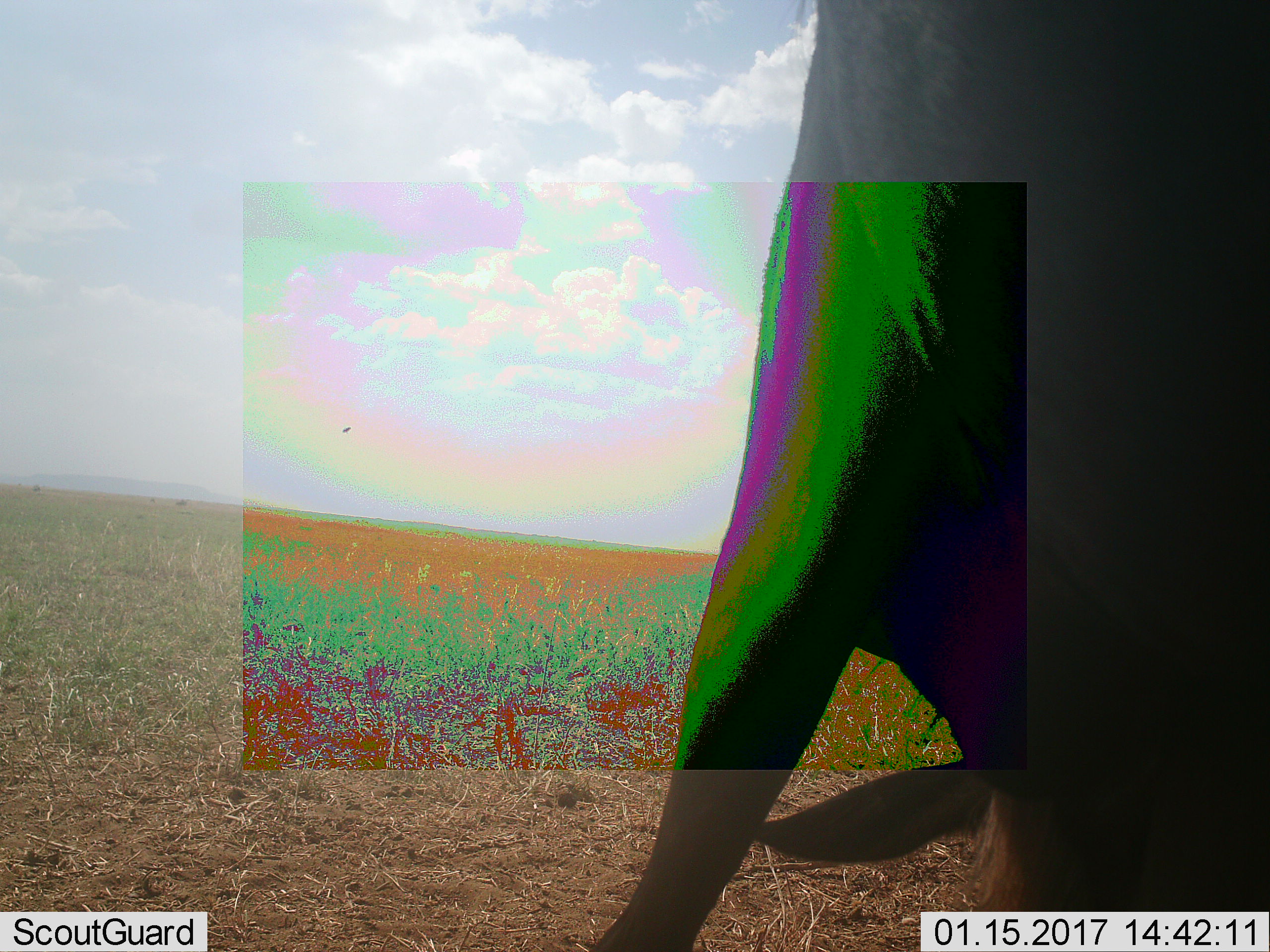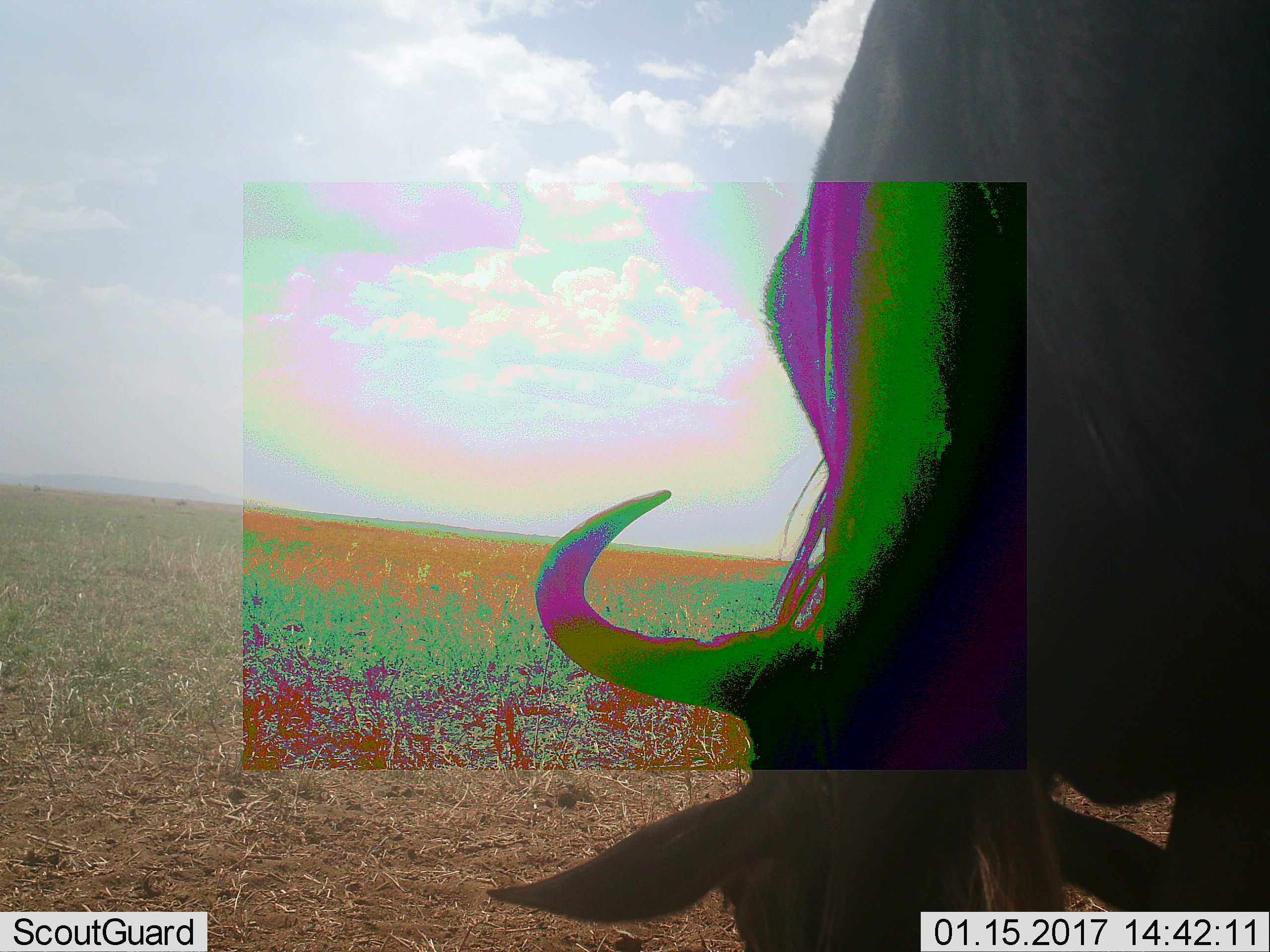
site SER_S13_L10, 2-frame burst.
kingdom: Animalia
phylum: Chordata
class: Mammalia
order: Artiodactyla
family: Bovidae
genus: Connochaetes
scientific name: Connochaetes taurinus taurinus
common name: blue wildebeest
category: wildebeestblue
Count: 1.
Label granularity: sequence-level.